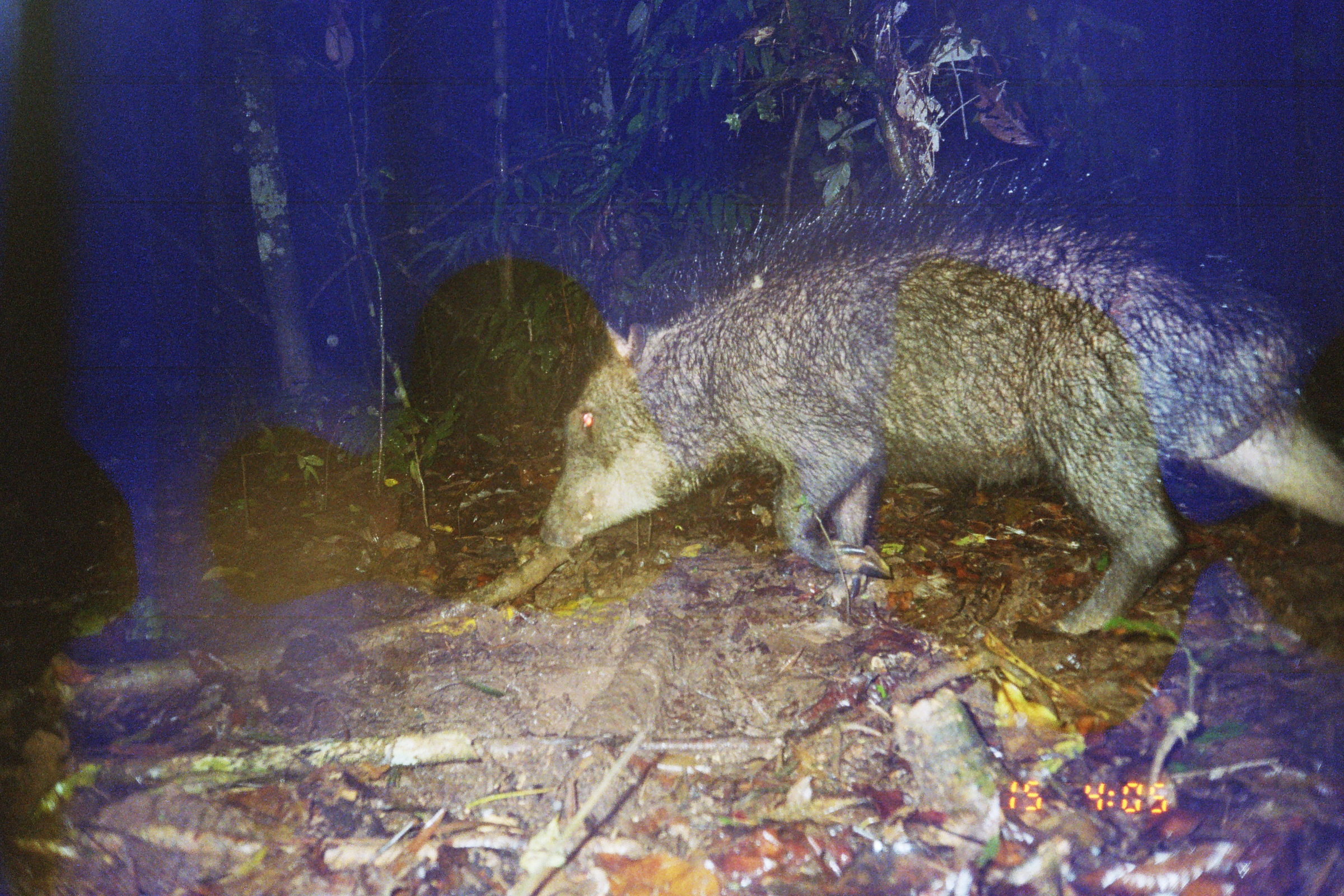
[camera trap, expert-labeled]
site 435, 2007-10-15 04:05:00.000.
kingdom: Animalia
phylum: Chordata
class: Mammalia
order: Artiodactyla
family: Tayassuidae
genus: Tayassu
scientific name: Tayassu pecari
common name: white-lipped peccary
Tayassu pecari (white-lipped peccary).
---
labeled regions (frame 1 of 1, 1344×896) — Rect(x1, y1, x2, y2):
tayassu pecari: Rect(539, 154, 1343, 638)